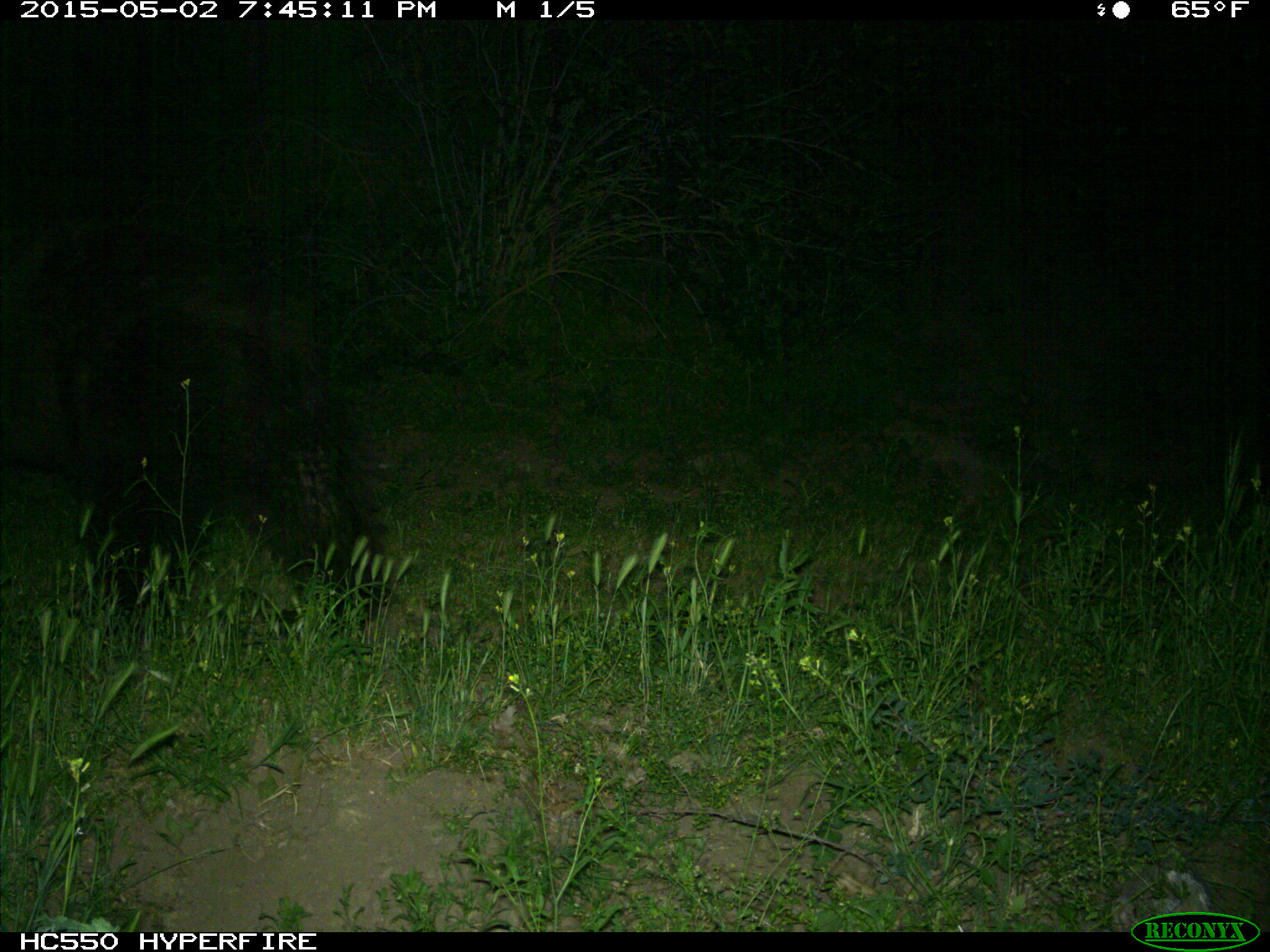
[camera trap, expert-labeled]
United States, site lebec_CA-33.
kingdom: Animalia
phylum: Chordata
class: Mammalia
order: Carnivora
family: Ursidae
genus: Ursus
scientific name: Ursus americanus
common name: american black bear